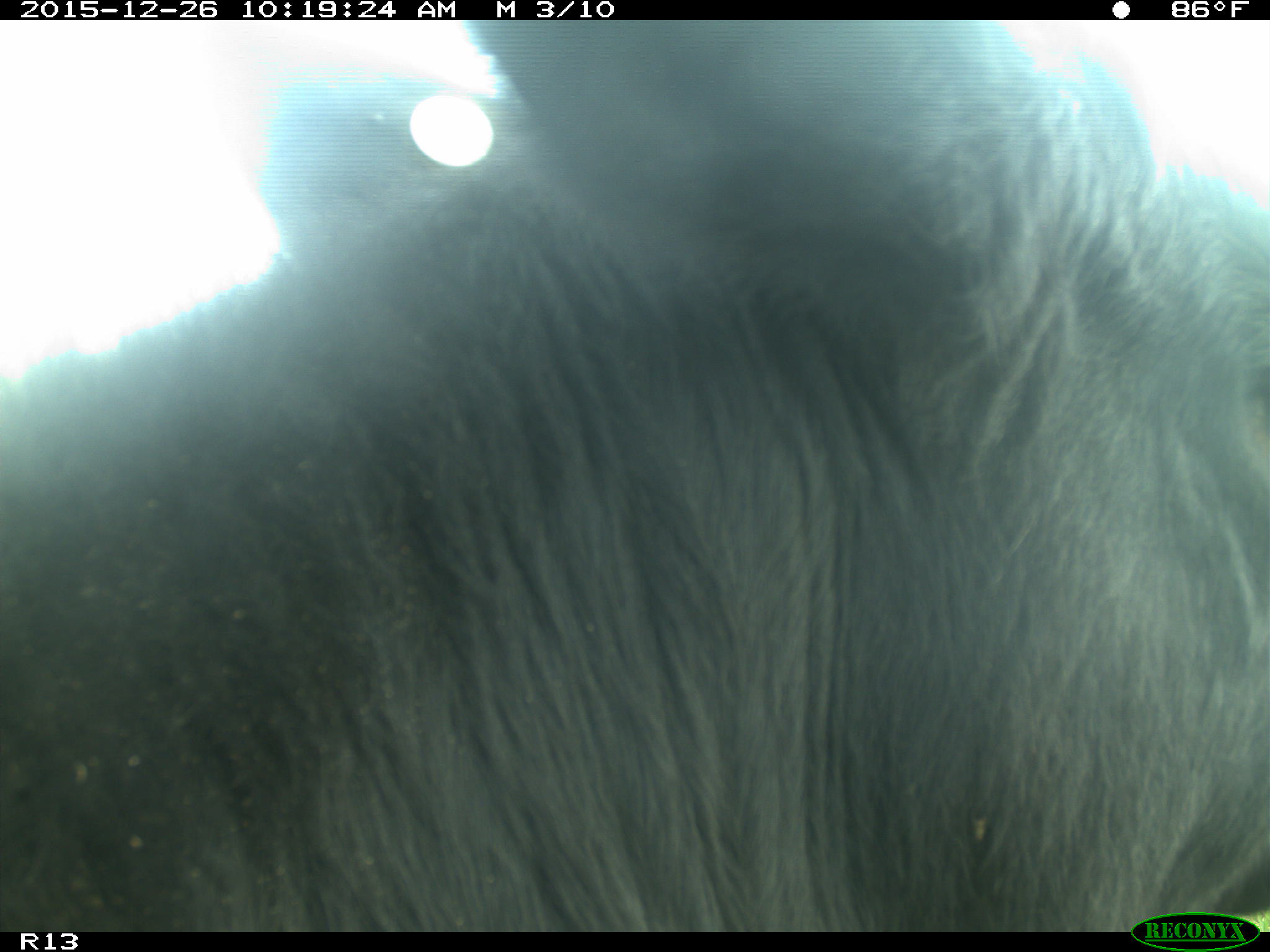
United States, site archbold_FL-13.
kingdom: Animalia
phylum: Chordata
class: Mammalia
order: Artiodactyla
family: Bovidae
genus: Bos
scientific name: Bos taurus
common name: domestic cow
Bos taurus (domestic cow).